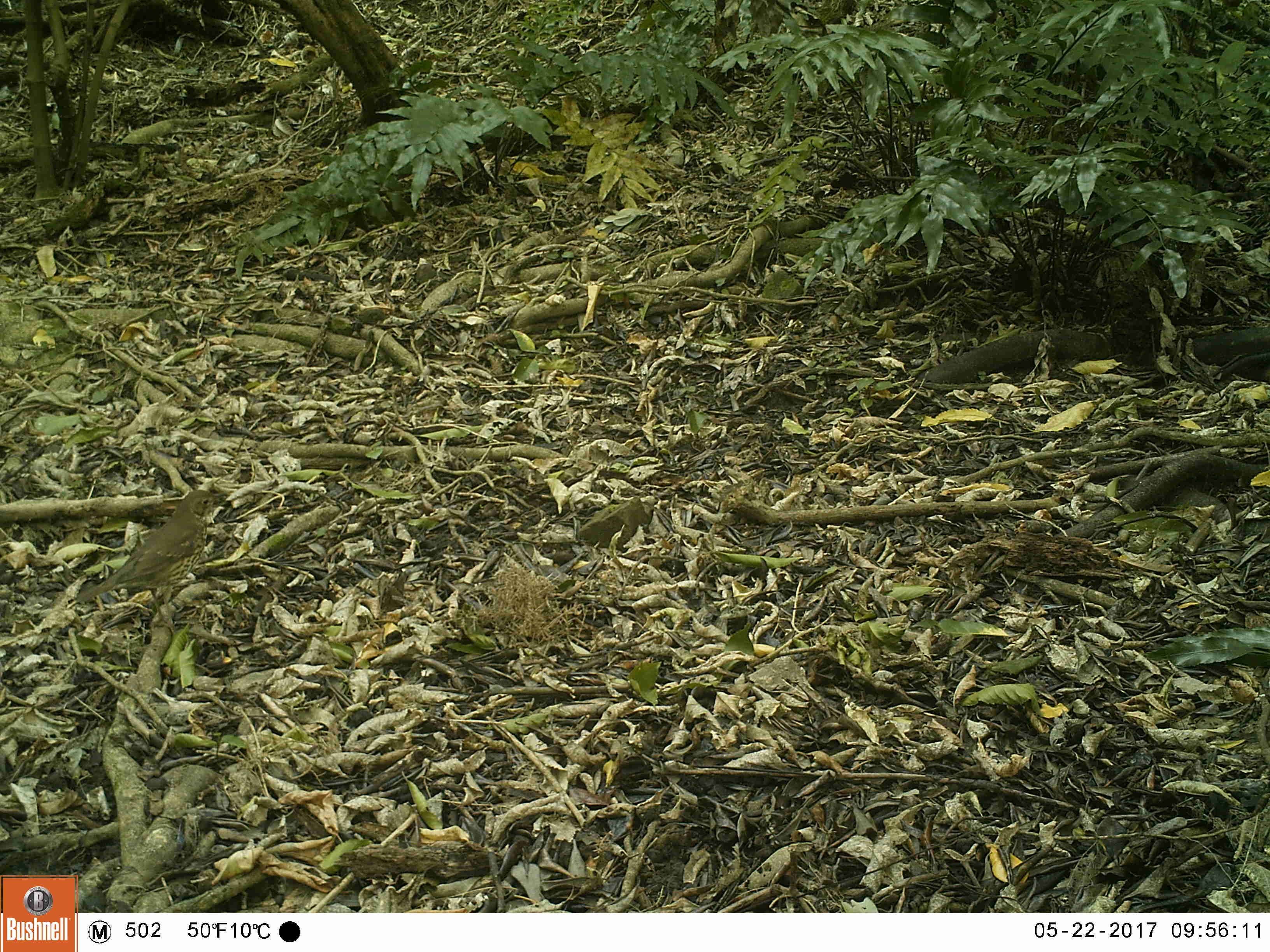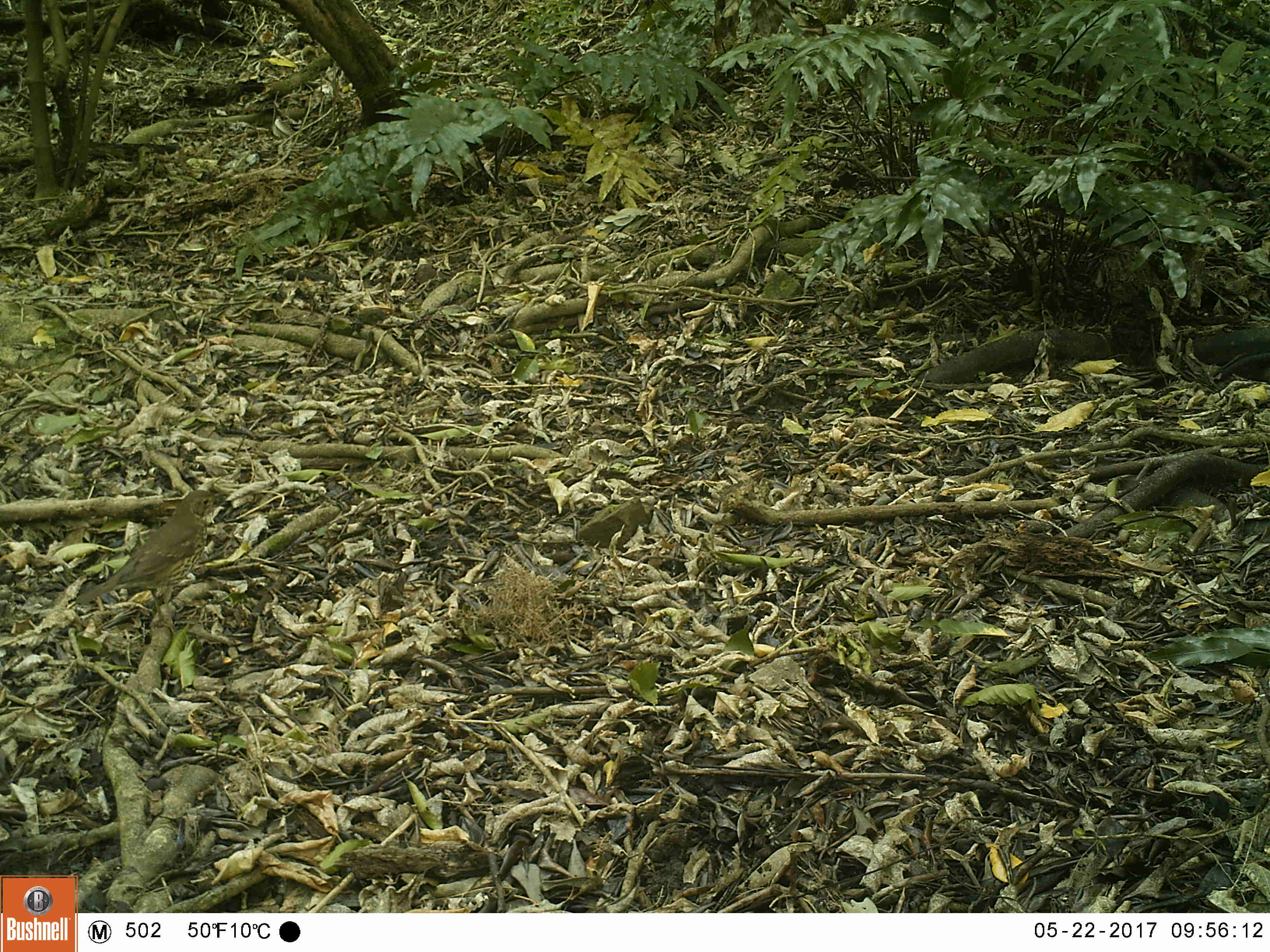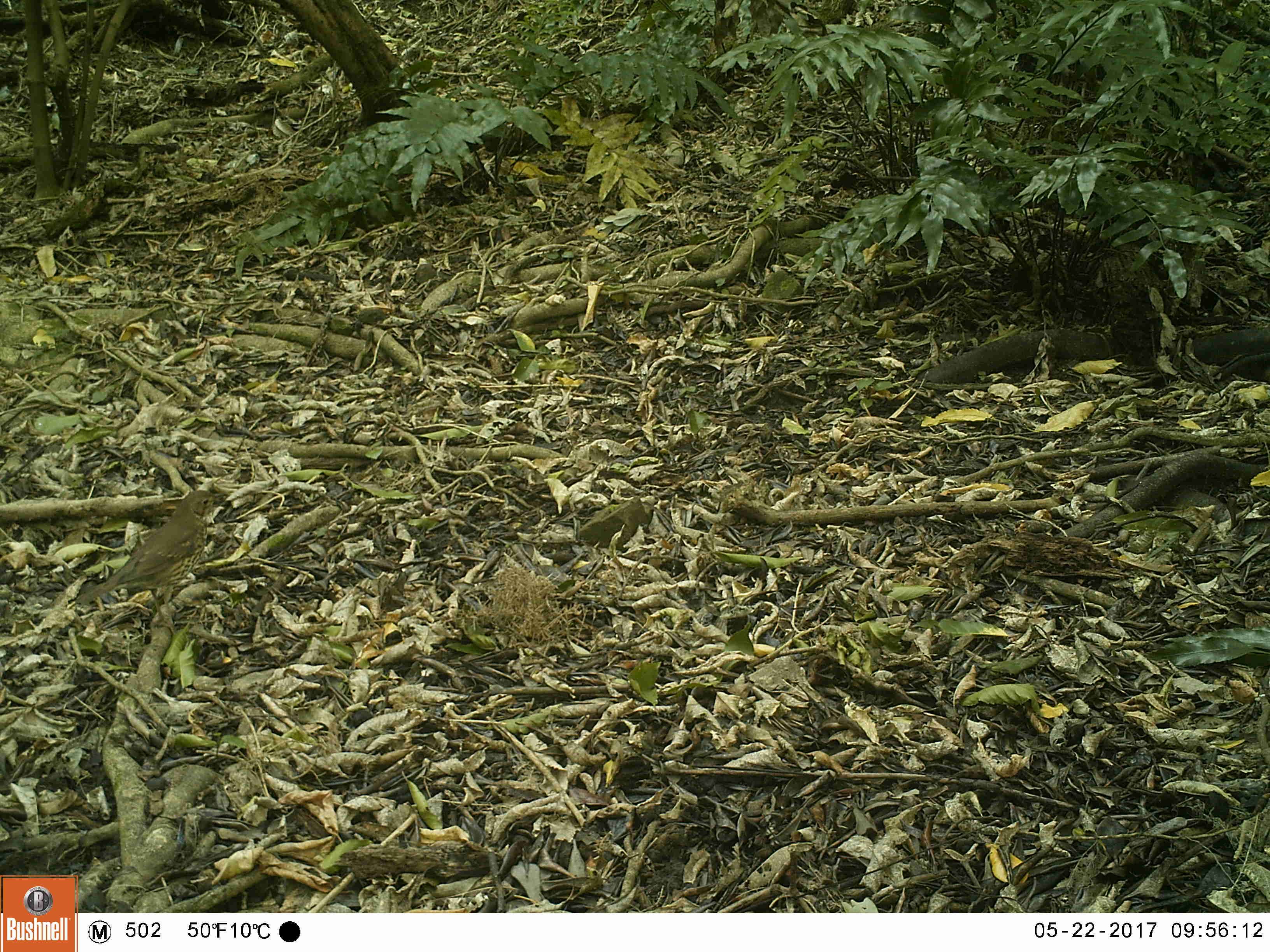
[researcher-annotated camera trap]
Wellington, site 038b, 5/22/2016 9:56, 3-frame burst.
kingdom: Animalia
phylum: Chordata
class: Aves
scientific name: Aves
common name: bird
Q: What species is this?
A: Bird (Aves).